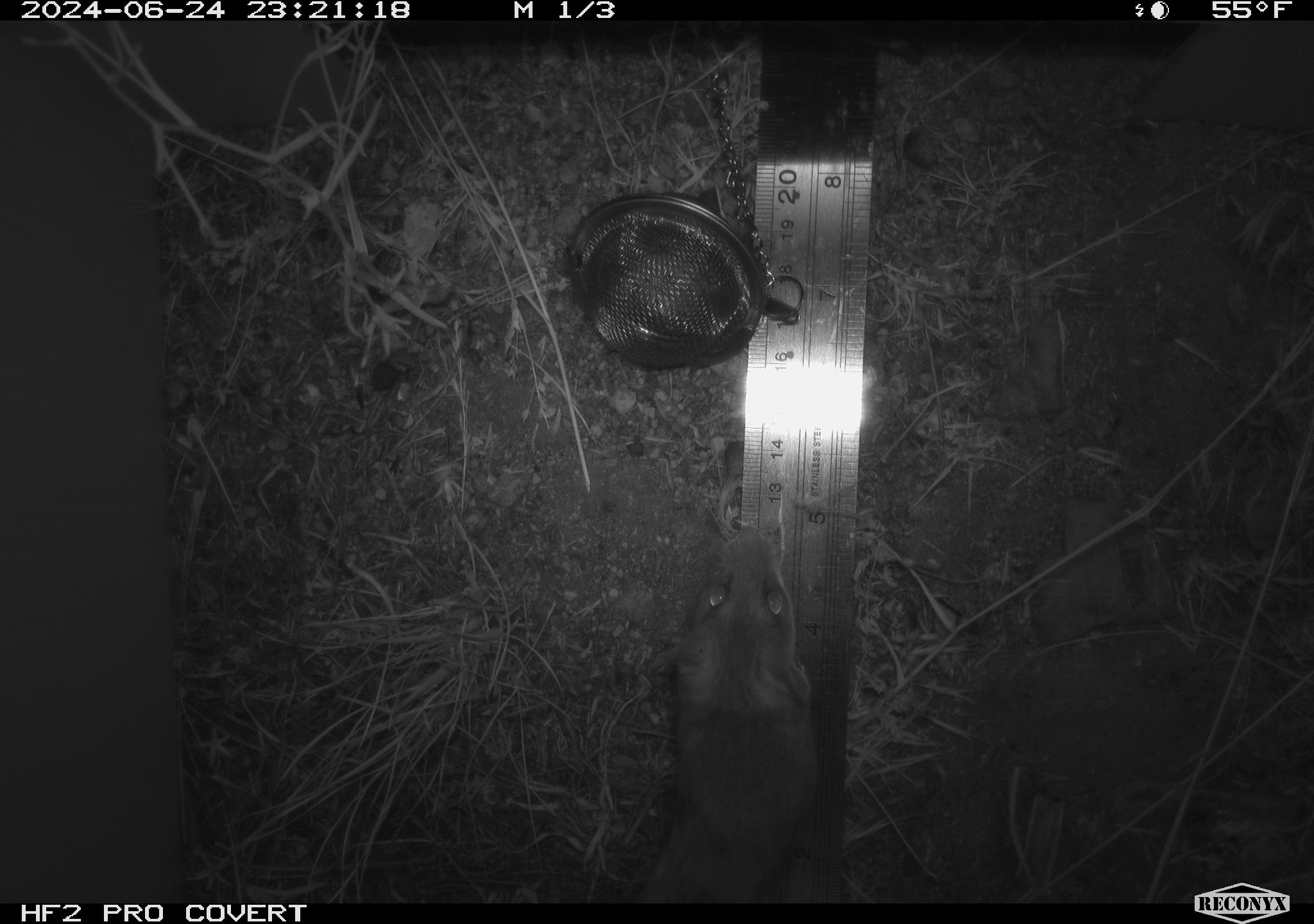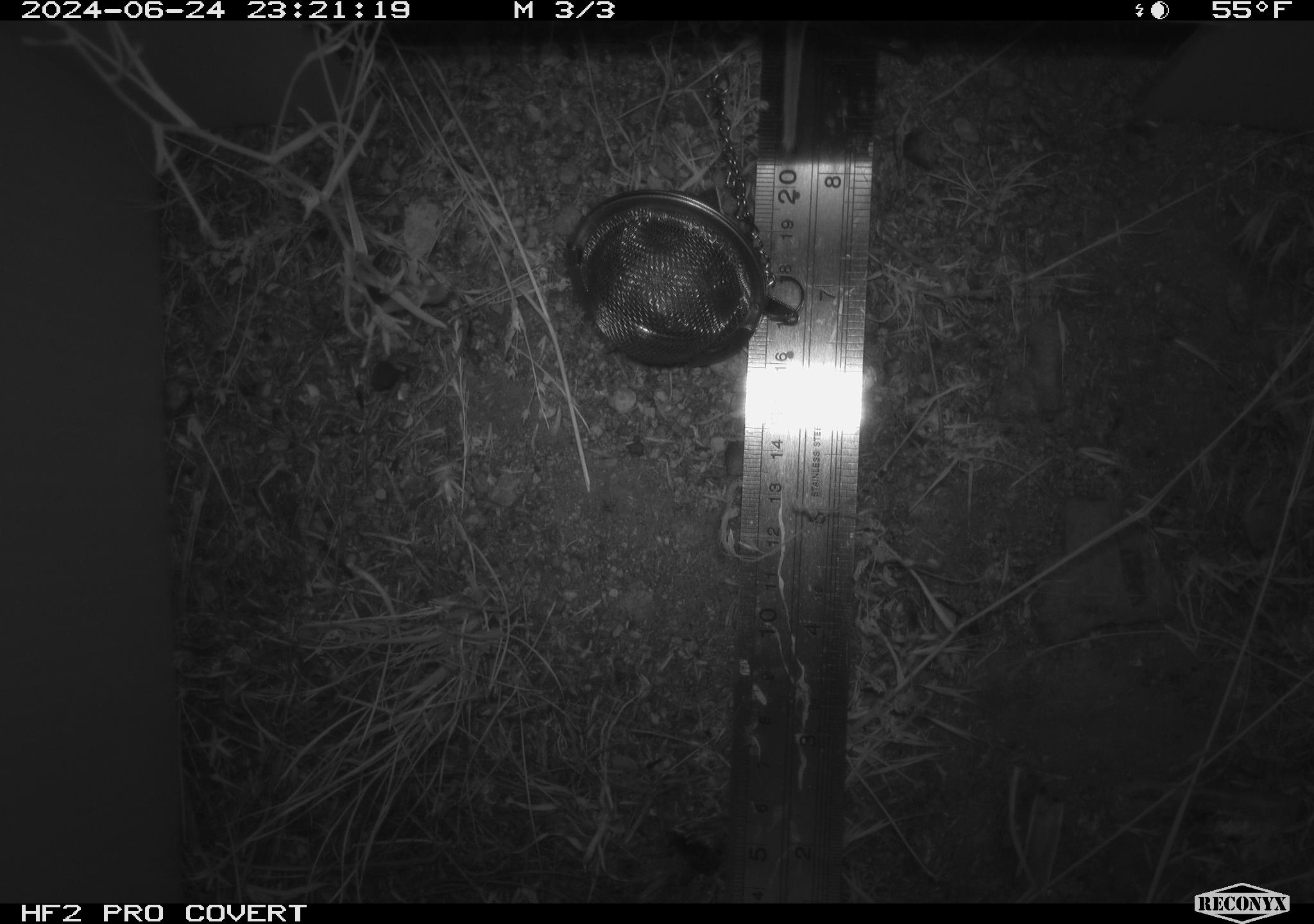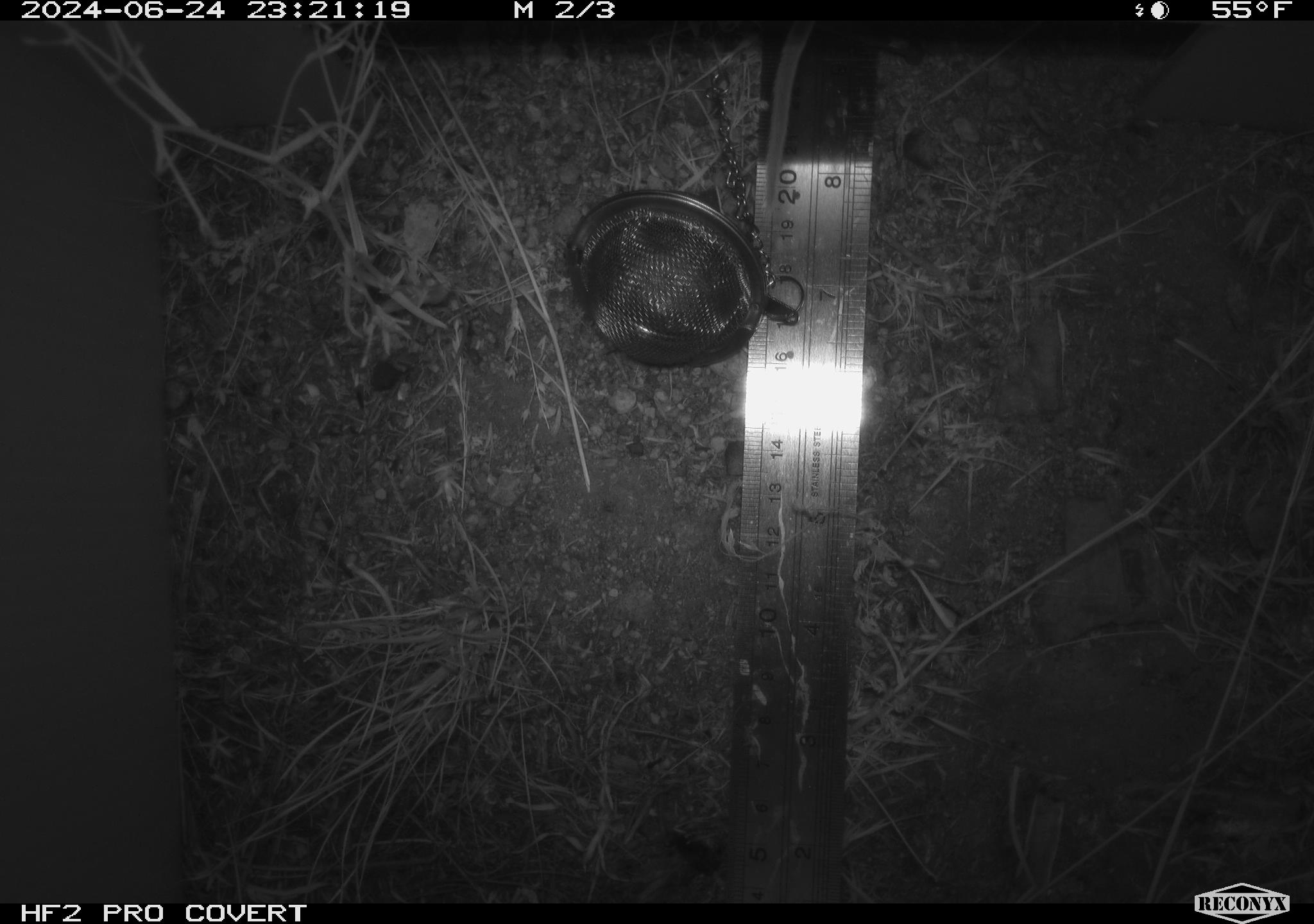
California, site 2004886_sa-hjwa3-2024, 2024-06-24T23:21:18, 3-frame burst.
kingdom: Animalia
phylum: Chordata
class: Mammalia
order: Rodentia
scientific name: Rodentia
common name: rodent